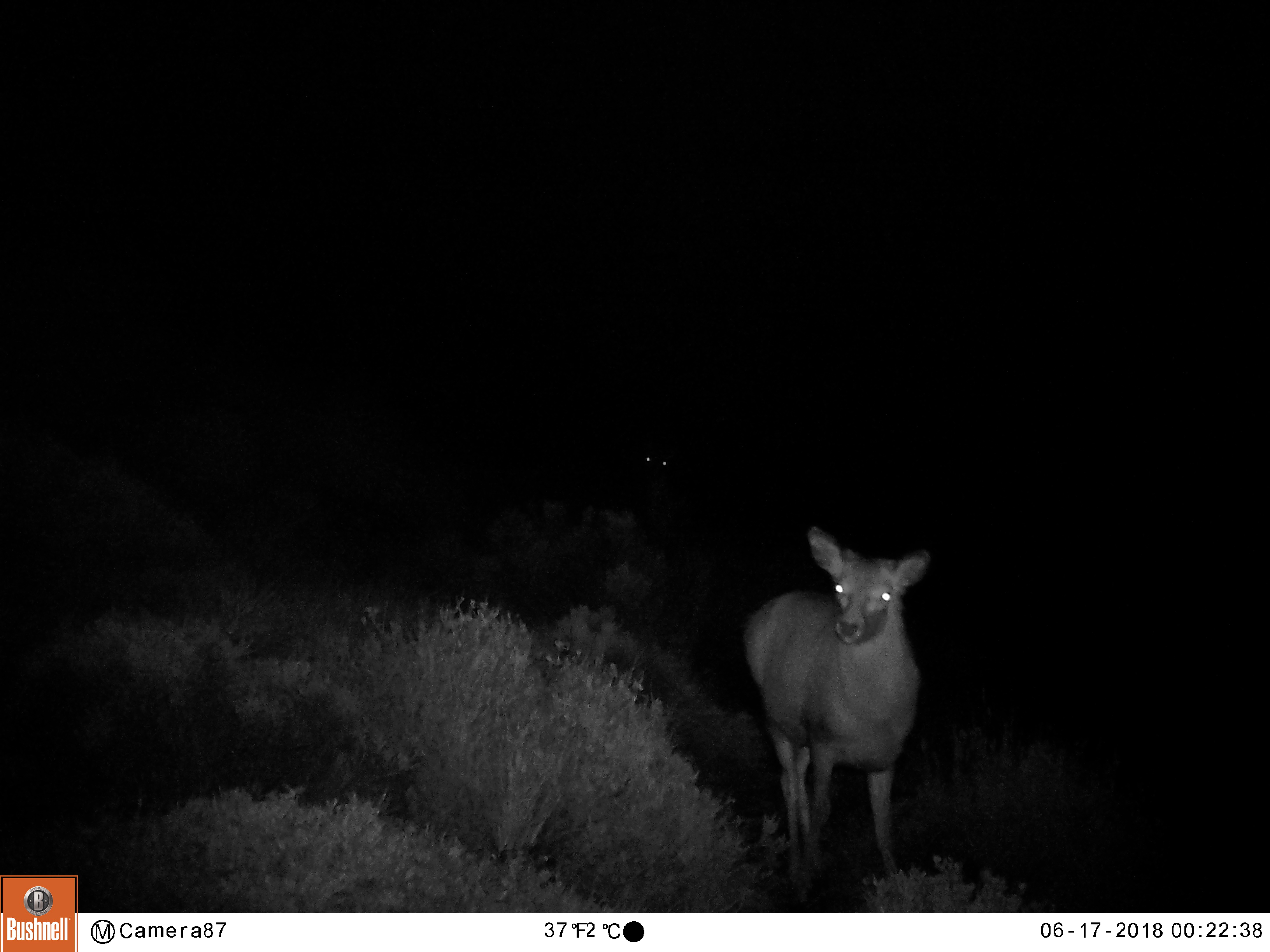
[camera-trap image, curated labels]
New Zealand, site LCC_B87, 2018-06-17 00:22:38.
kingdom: Animalia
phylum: Chordata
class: Mammalia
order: Artiodactyla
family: Cervidae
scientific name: Cervidae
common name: deer